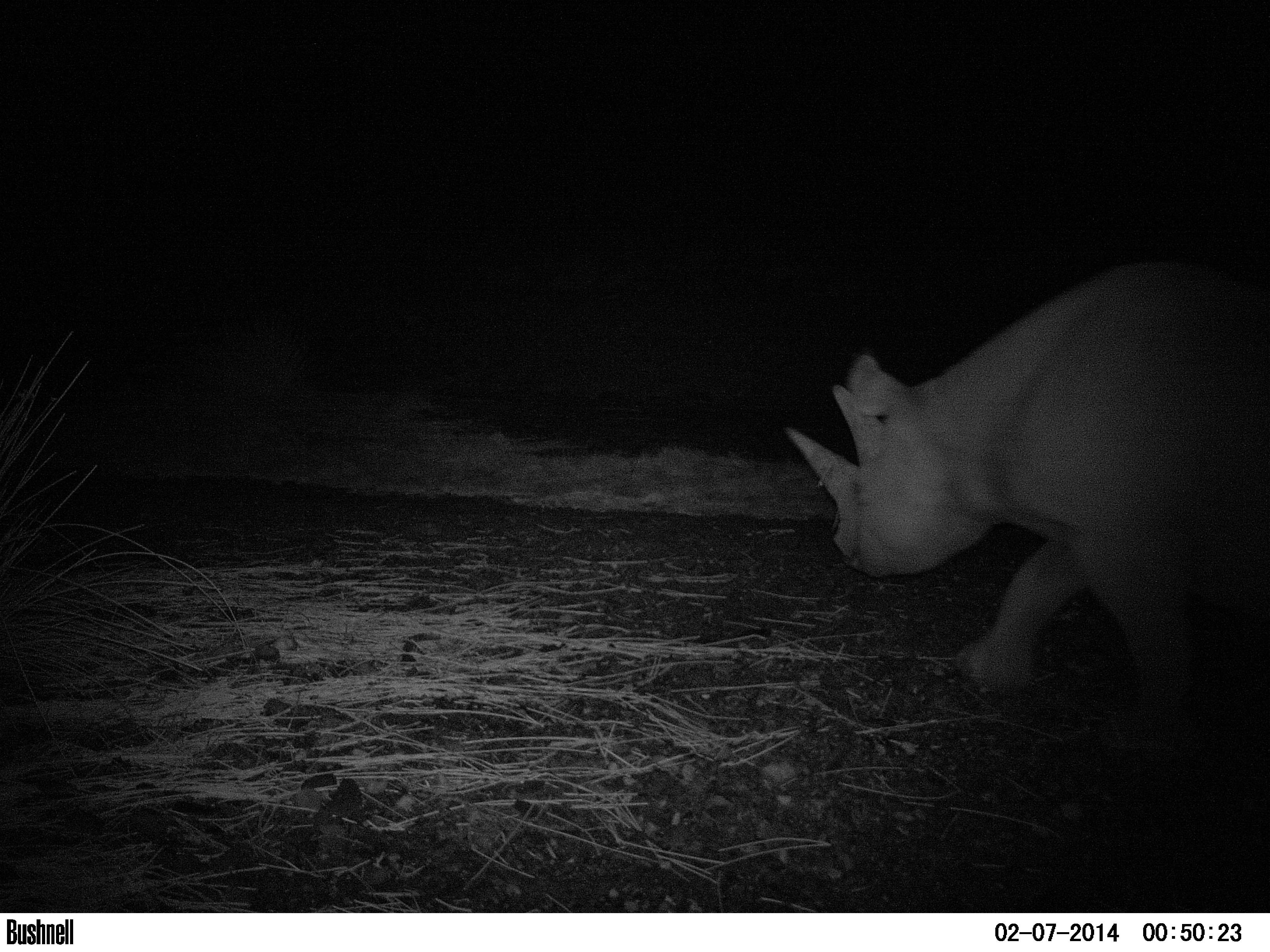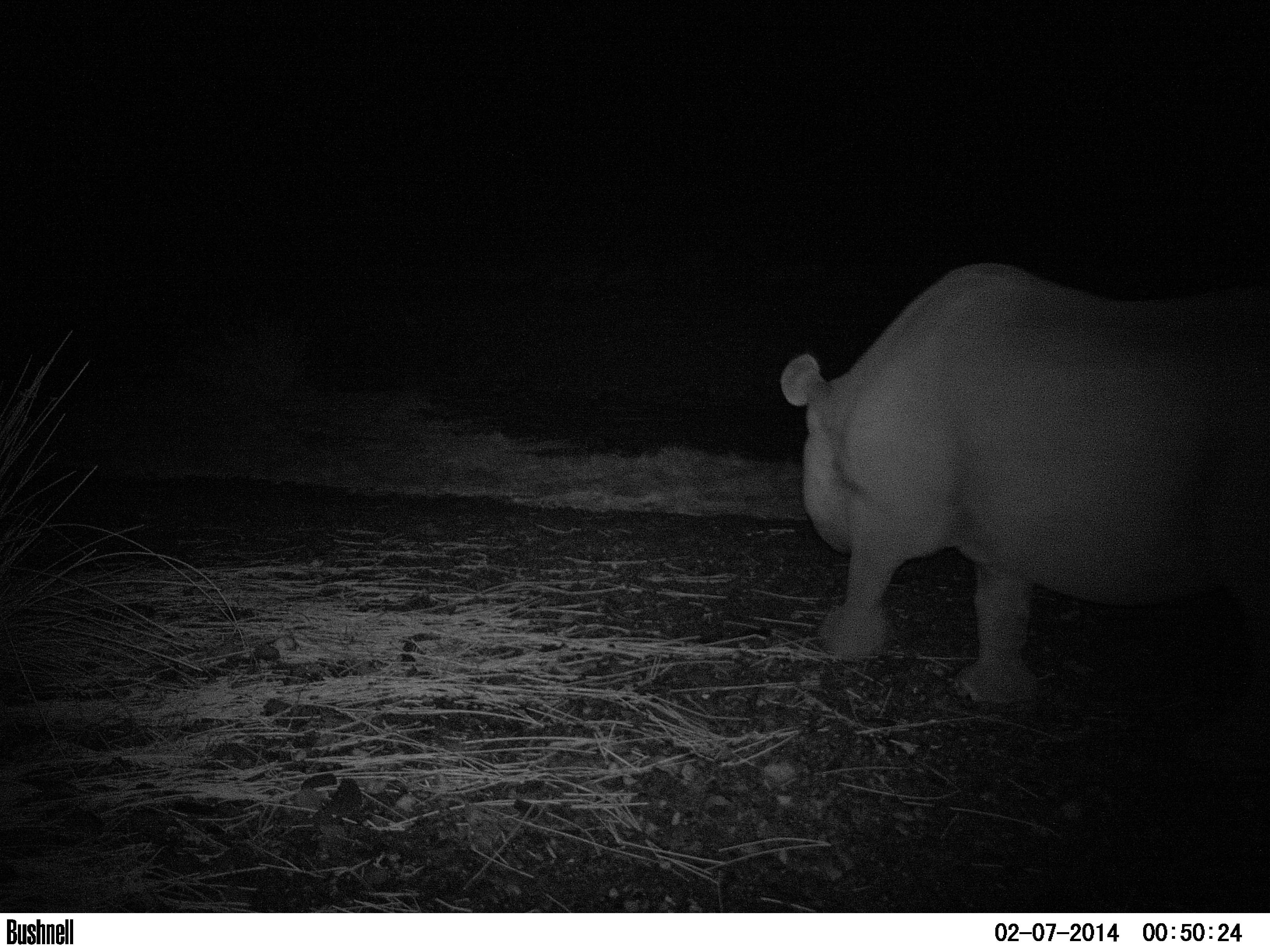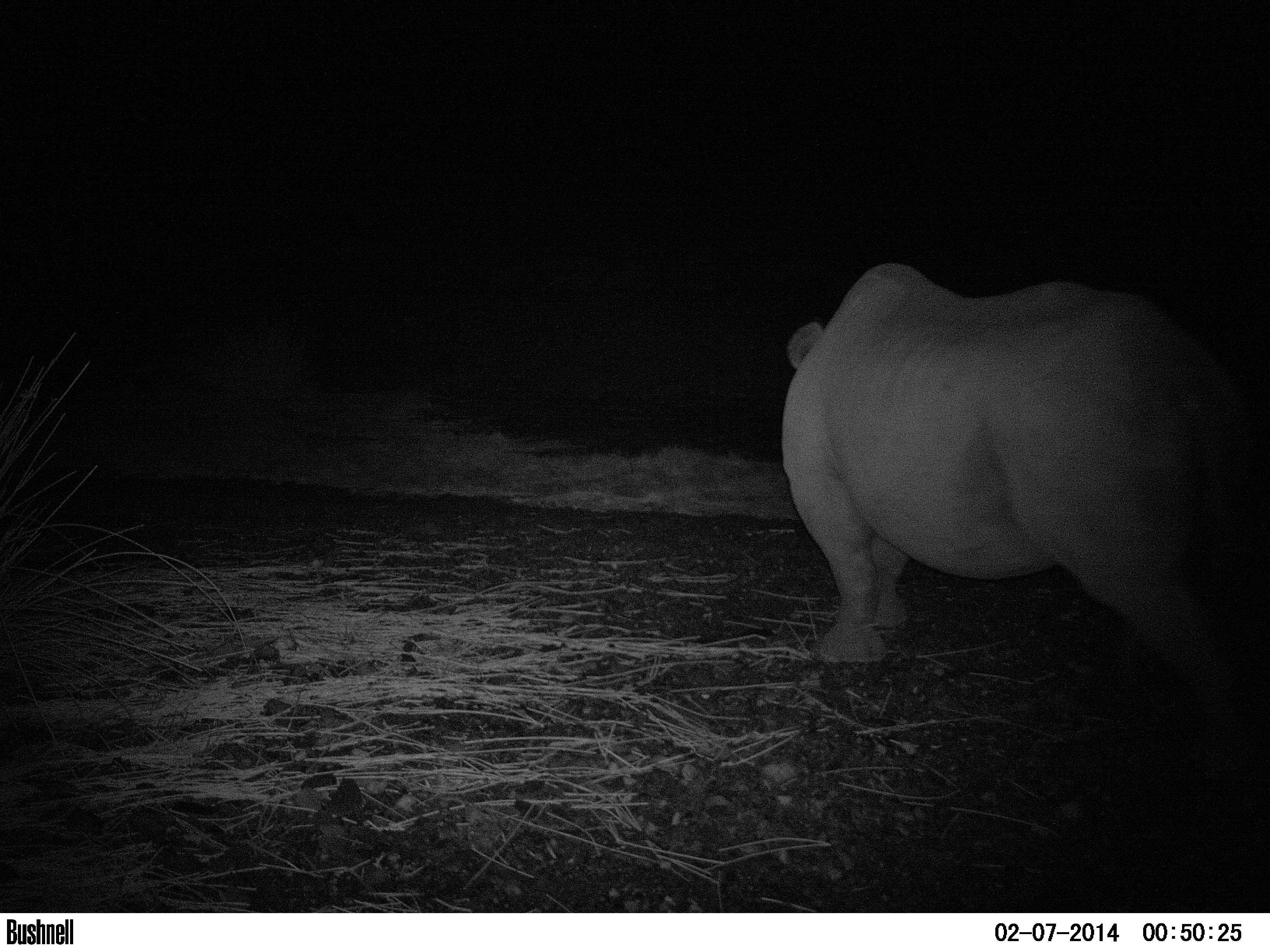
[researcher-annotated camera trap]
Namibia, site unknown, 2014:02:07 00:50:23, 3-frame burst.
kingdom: Animalia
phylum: Chordata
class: Mammalia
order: Perissodactyla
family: Rhinocerotidae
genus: Diceros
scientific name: Diceros bicornis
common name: black rhinoceros